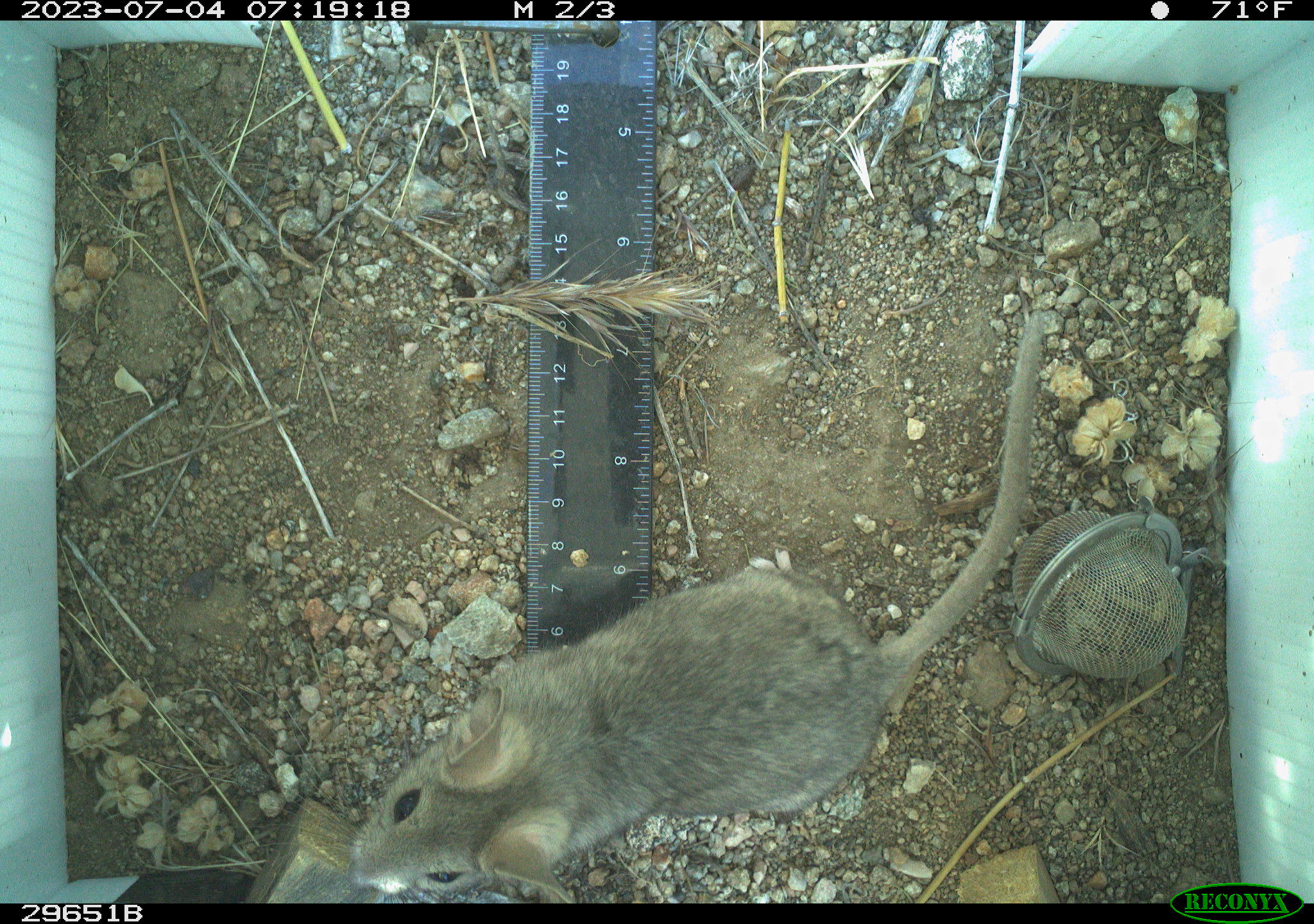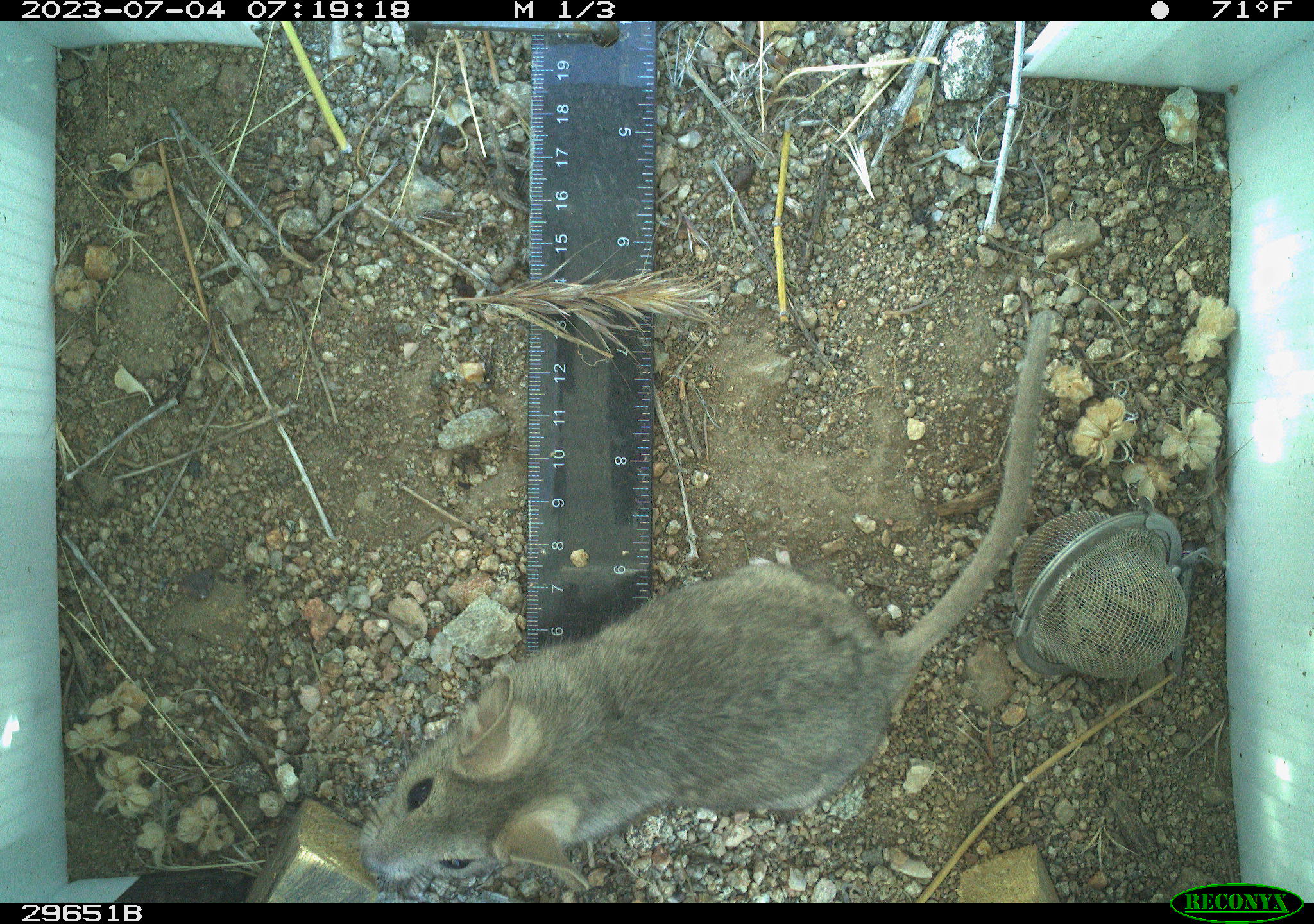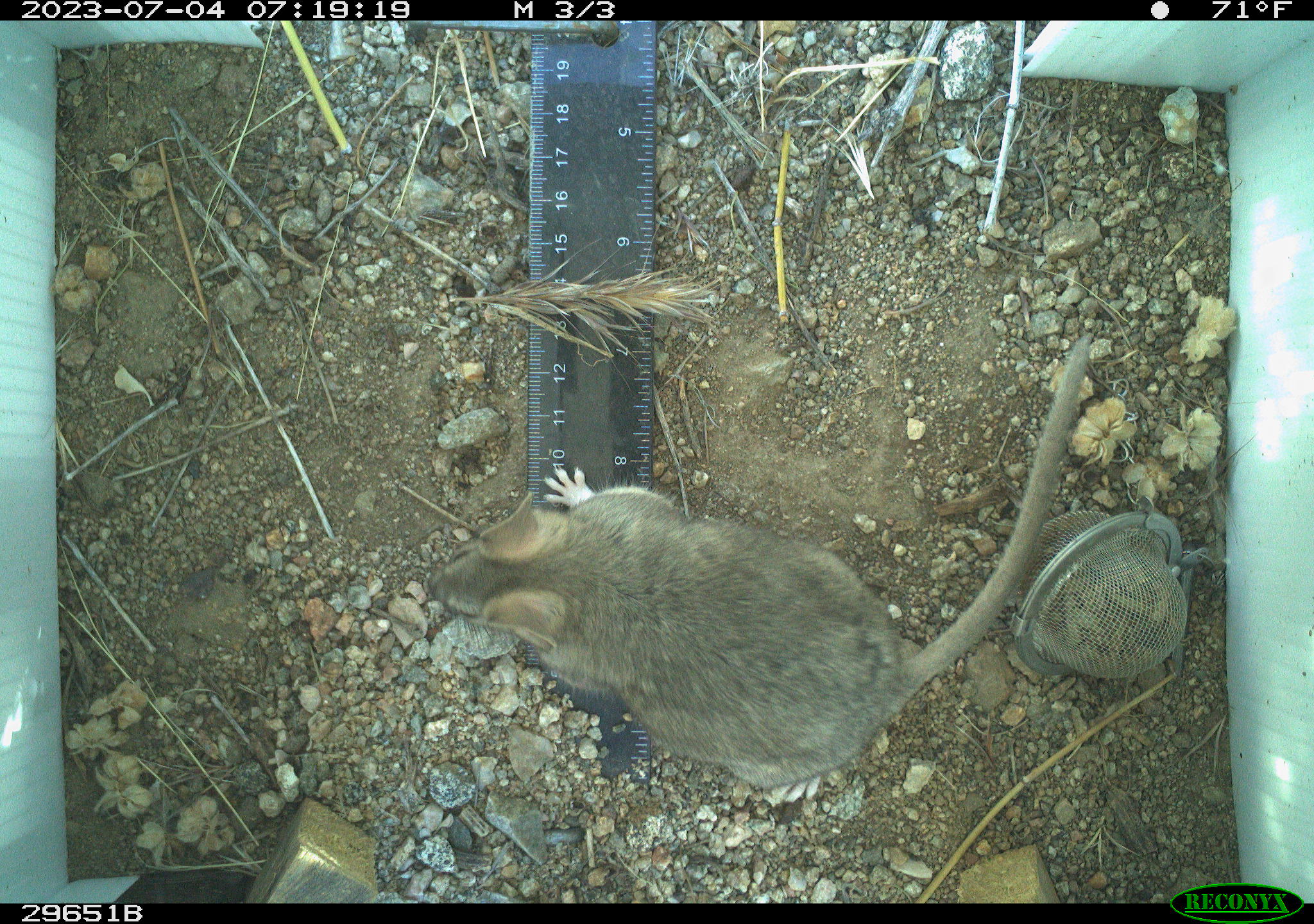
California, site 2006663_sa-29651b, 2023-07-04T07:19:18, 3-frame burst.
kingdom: Animalia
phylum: Chordata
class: Mammalia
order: Rodentia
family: Cricetidae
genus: Neotoma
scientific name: Neotoma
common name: pack rat or woodrat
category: neotoma species